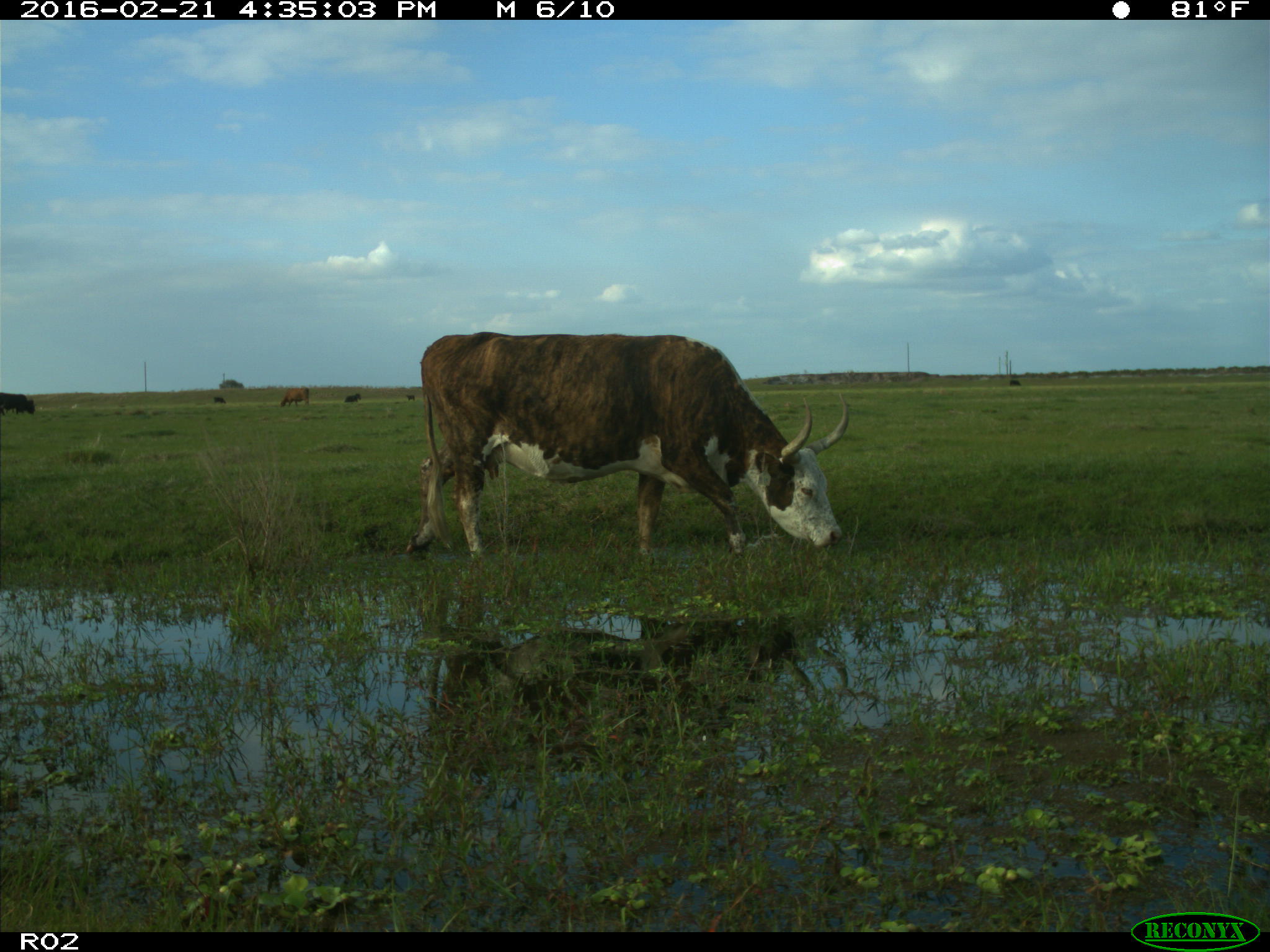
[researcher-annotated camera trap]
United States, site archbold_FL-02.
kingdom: Animalia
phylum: Chordata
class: Mammalia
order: Artiodactyla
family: Bovidae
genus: Bos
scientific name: Bos taurus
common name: domestic cow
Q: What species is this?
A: Bos taurus (domestic cow).